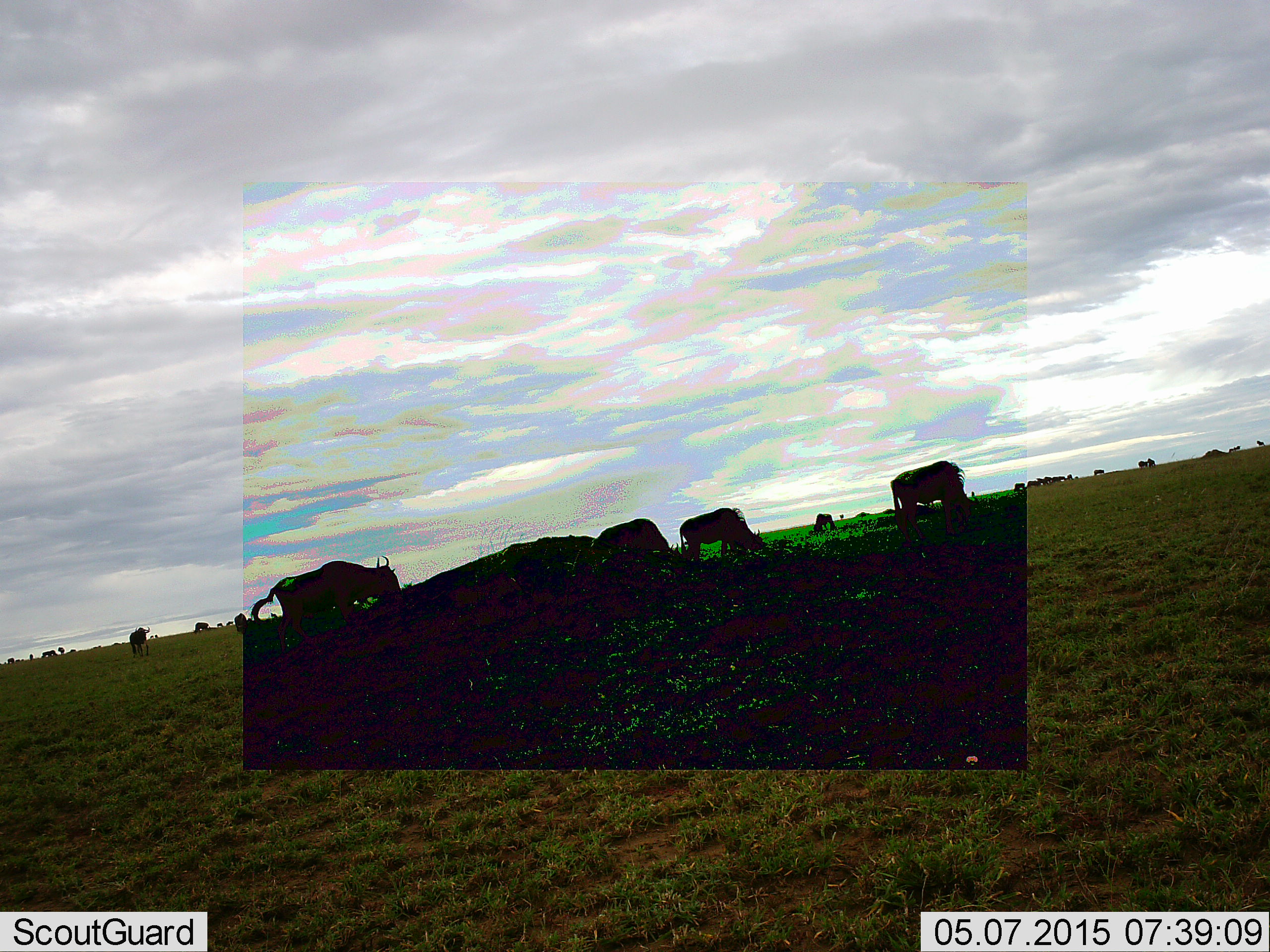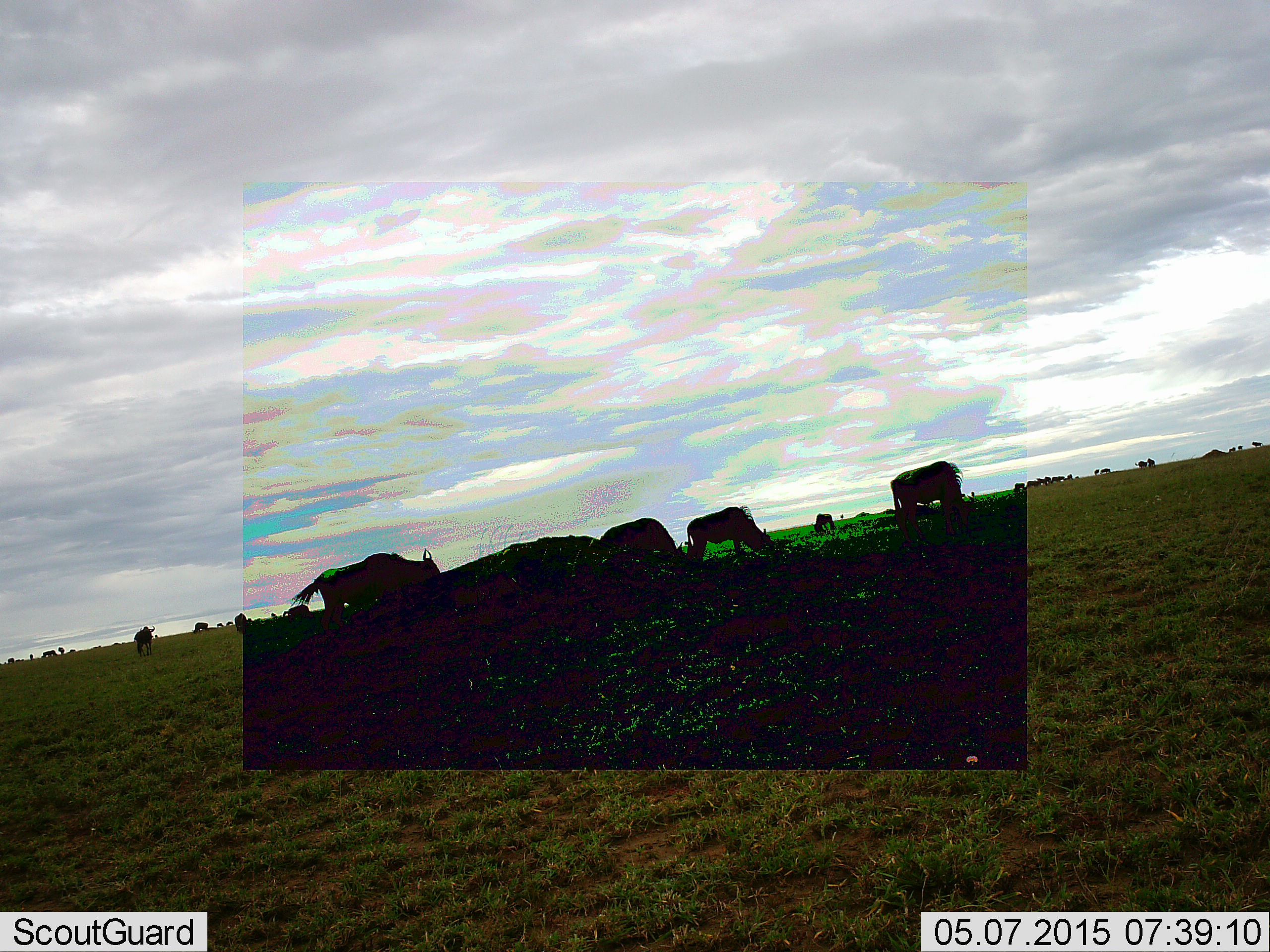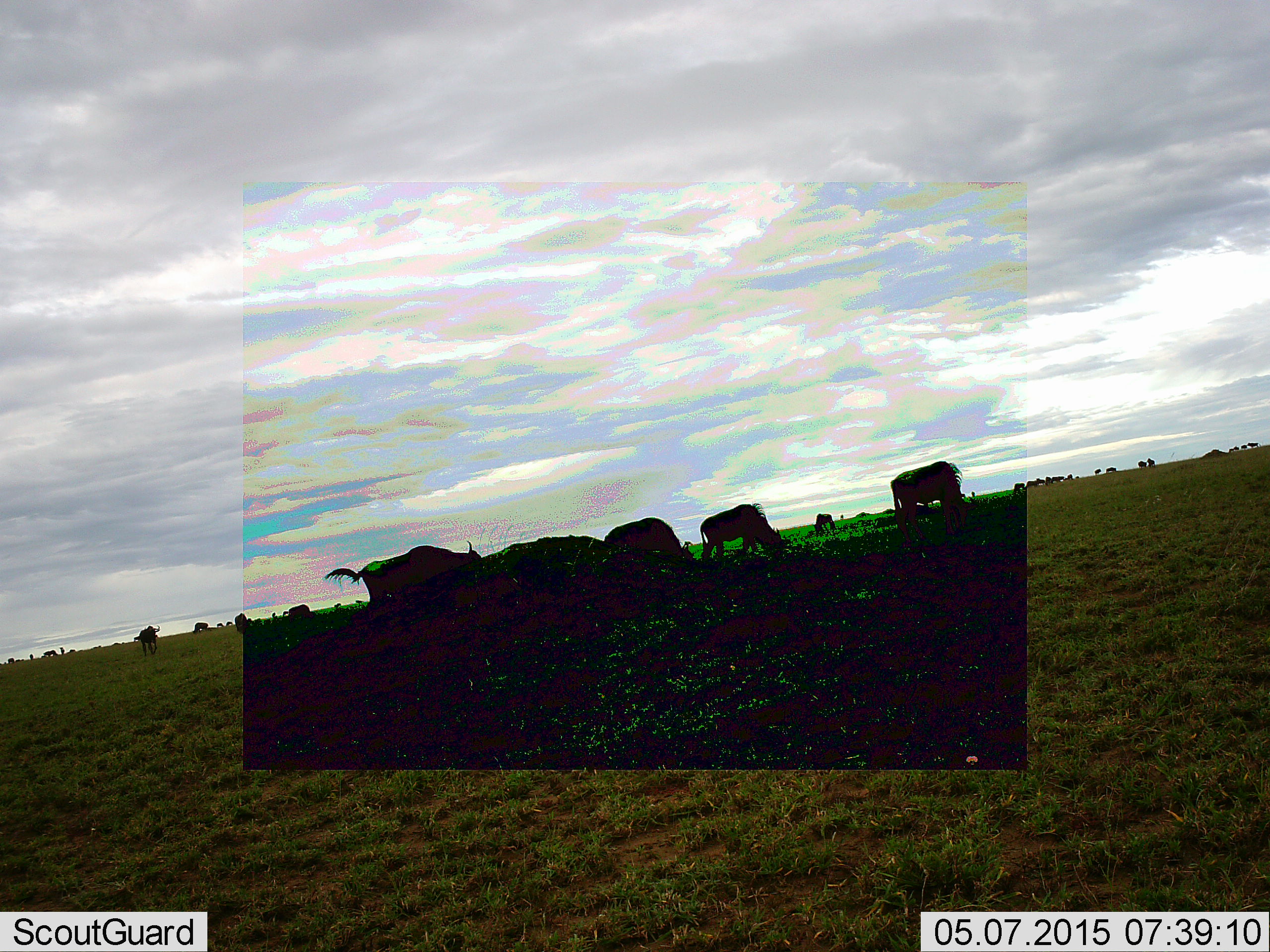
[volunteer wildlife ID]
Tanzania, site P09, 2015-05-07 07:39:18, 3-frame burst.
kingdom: Animalia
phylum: Chordata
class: Mammalia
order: Artiodactyla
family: Bovidae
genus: Connochaetes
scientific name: Connochaetes taurinus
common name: blue wildebeest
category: wildebeest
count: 11-50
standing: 30%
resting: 0%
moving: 50%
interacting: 0%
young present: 0%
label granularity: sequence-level